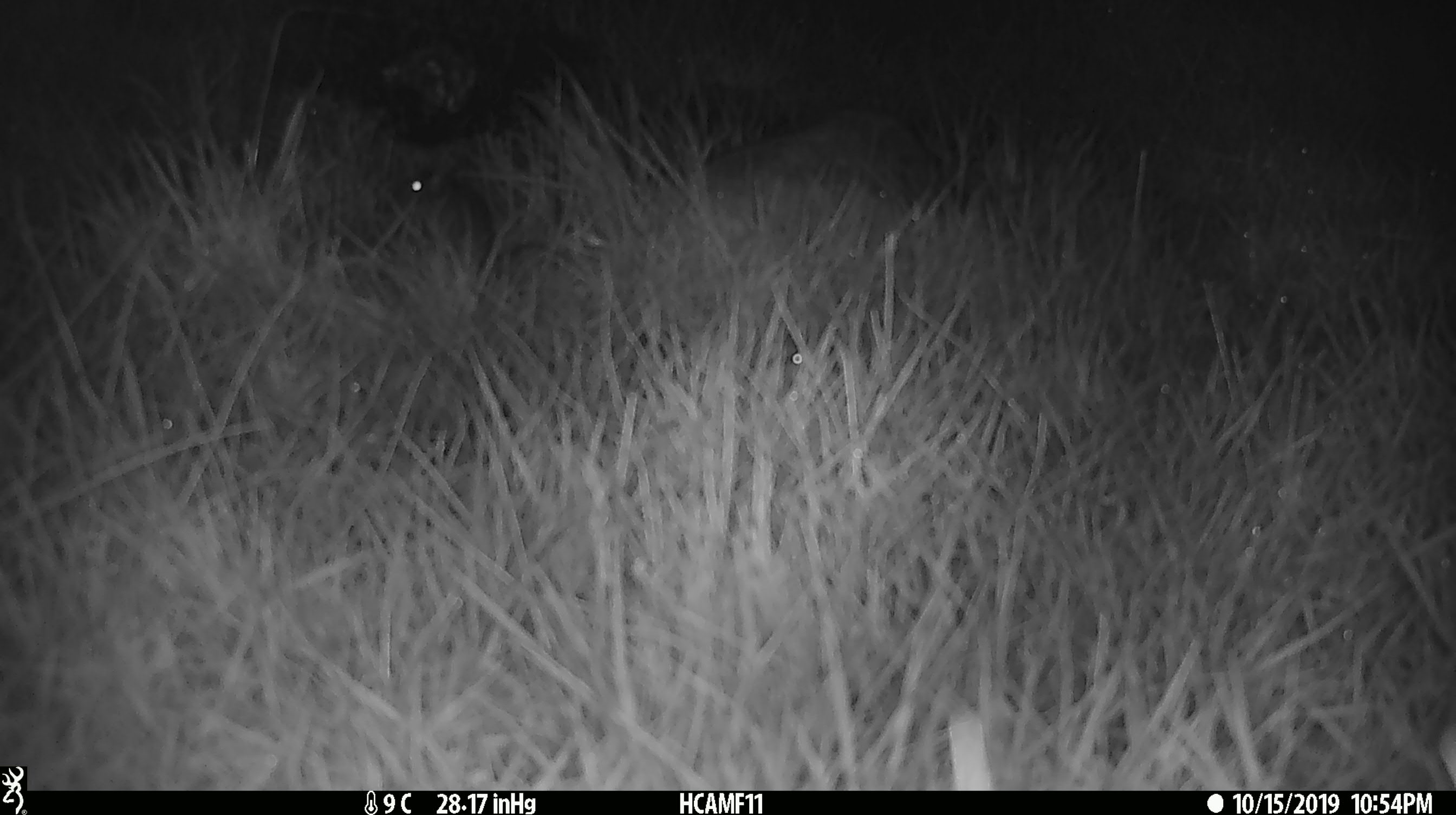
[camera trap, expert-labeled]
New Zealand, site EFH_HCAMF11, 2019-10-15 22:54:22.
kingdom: Animalia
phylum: Chordata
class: Mammalia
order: Rodentia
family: Muridae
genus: Mus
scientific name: Mus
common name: mouse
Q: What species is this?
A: Mouse (Mus).